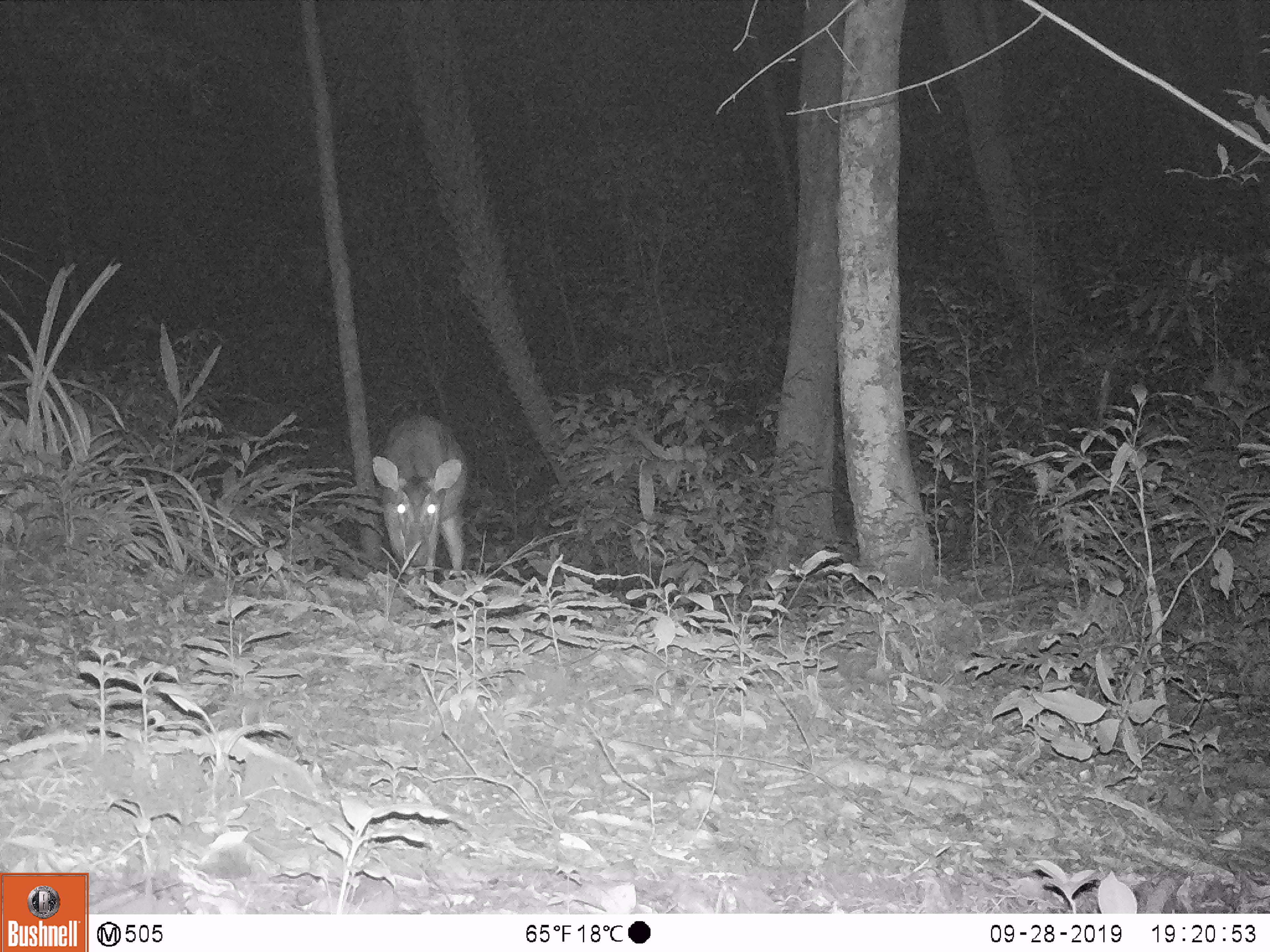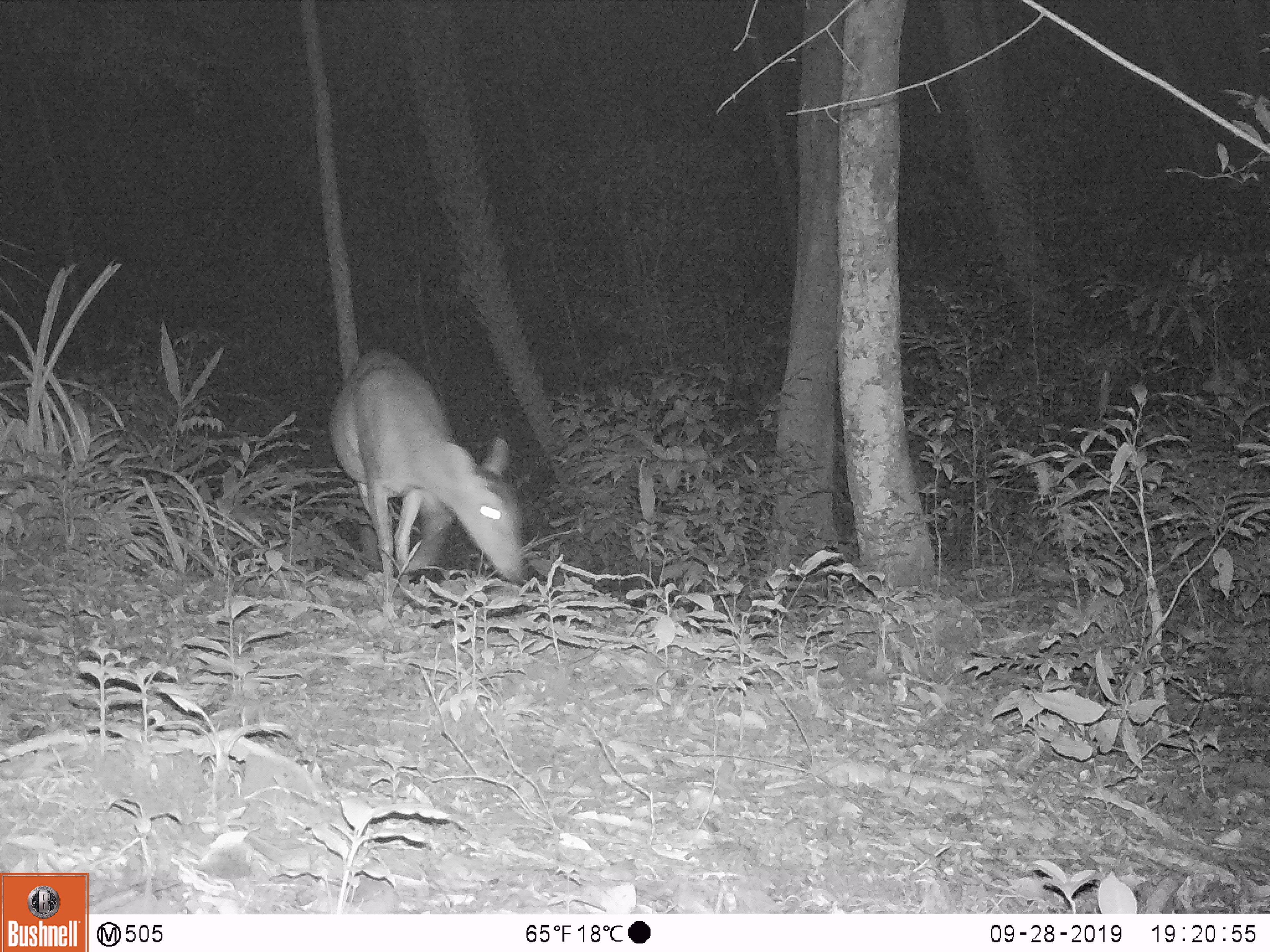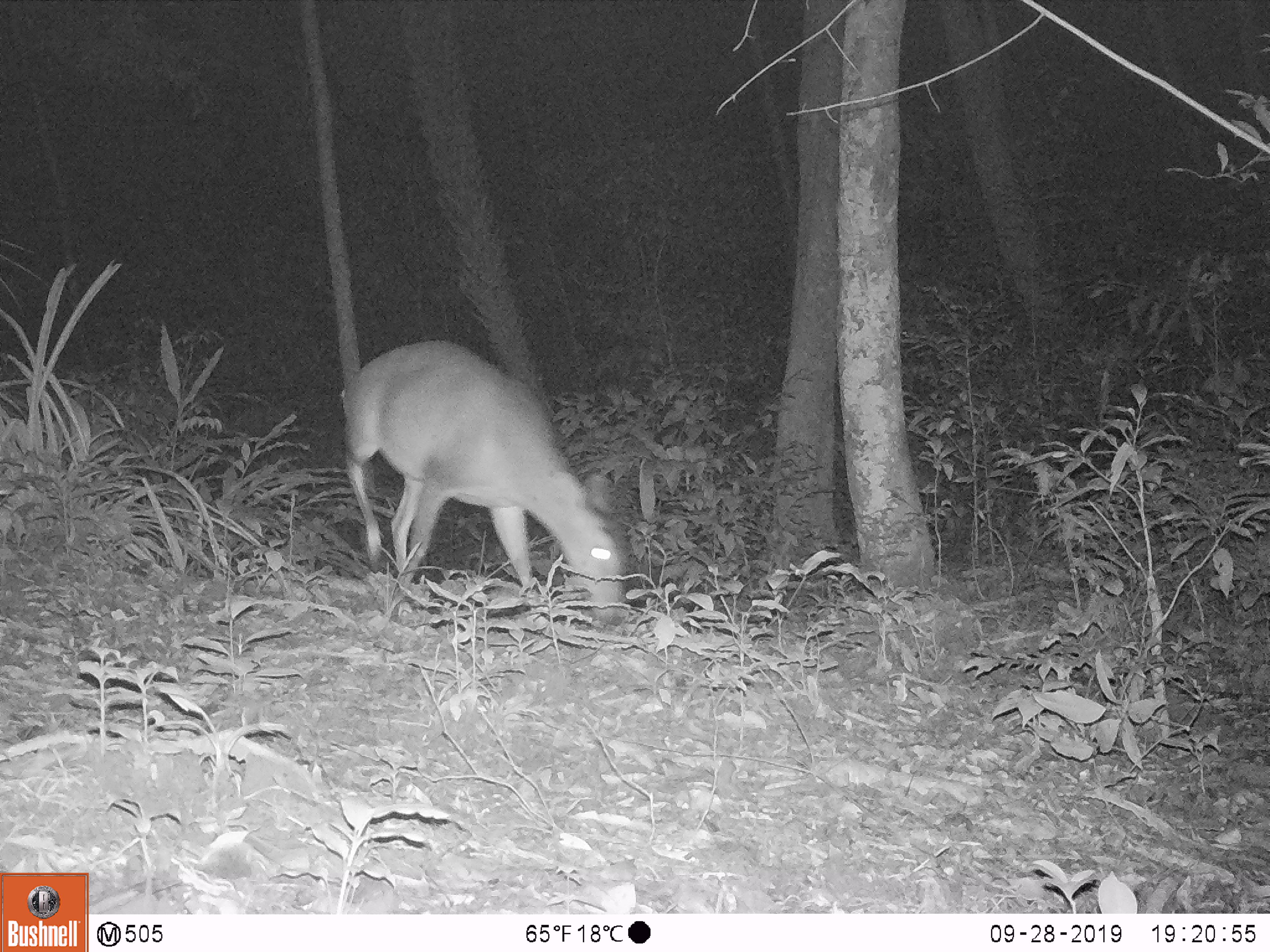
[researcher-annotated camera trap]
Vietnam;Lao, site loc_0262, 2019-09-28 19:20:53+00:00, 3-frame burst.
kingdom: Animalia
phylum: Chordata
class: Mammalia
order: Artiodactyla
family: Cervidae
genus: Muntiacus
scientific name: Muntiacus vuquangensis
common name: large-antlered muntjac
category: large antlered muntjac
Large antlered muntjac (large-antlered muntjac) (Muntiacus vuquangensis). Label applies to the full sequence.